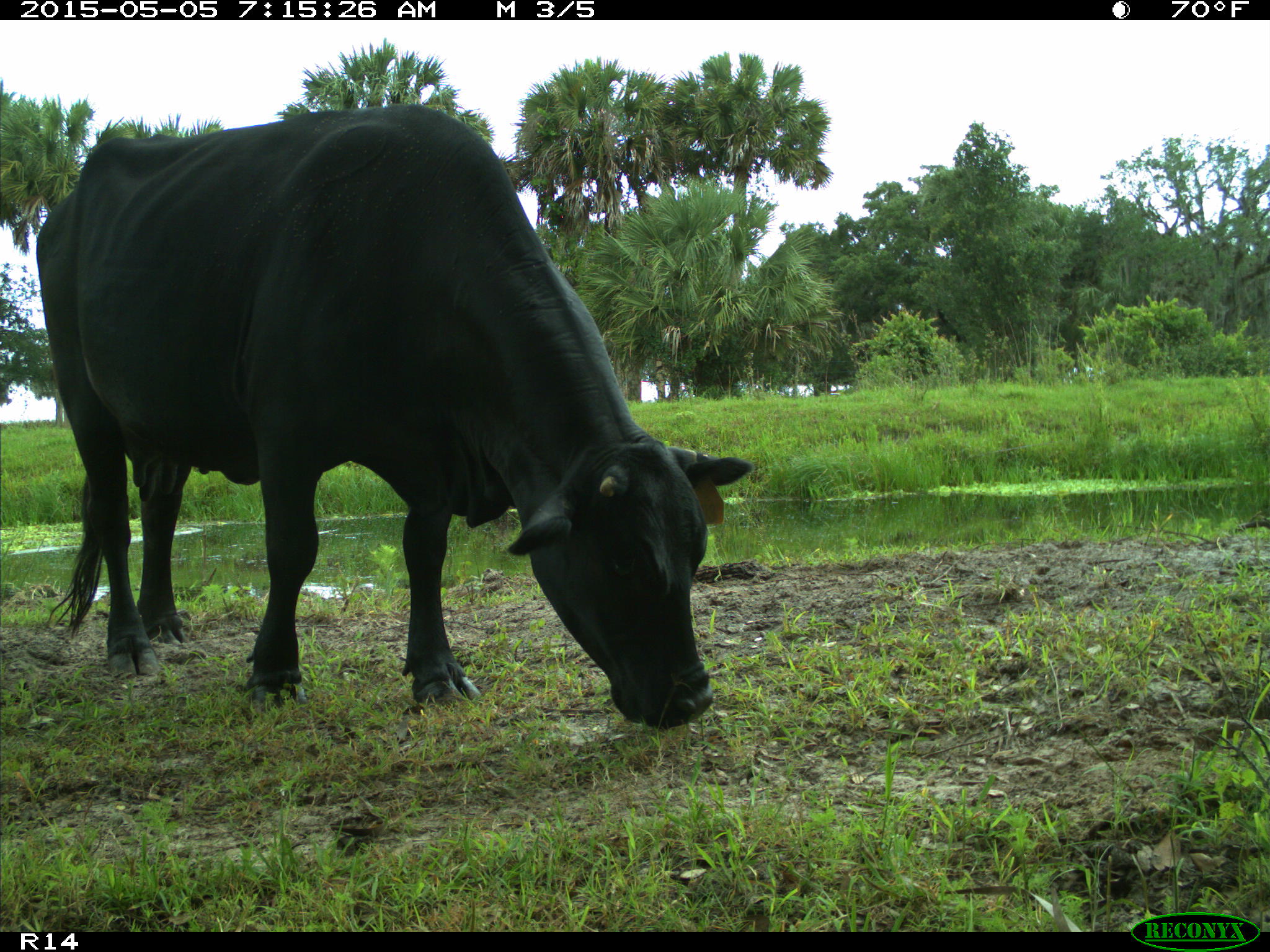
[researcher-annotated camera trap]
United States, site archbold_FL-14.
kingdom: Animalia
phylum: Chordata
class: Mammalia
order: Artiodactyla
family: Bovidae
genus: Bos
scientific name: Bos taurus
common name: domestic cow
Bos taurus (domestic cow).